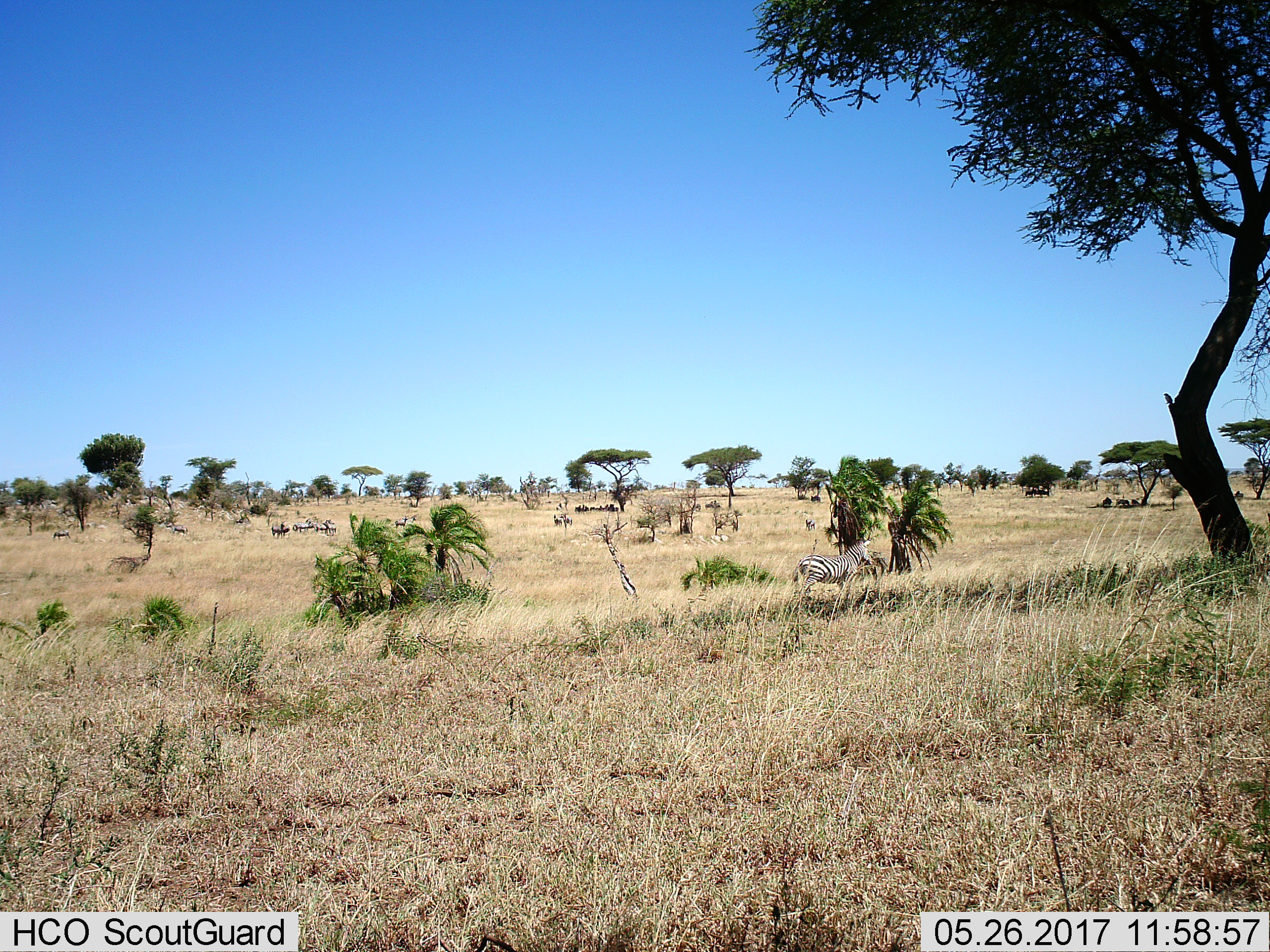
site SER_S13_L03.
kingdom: Animalia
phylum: Chordata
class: Mammalia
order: Perissodactyla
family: Equidae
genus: Equus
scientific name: Equus quagga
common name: plains zebra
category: zebraplains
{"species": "zebraplains (plains zebra) (Equus quagga)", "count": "1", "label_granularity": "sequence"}